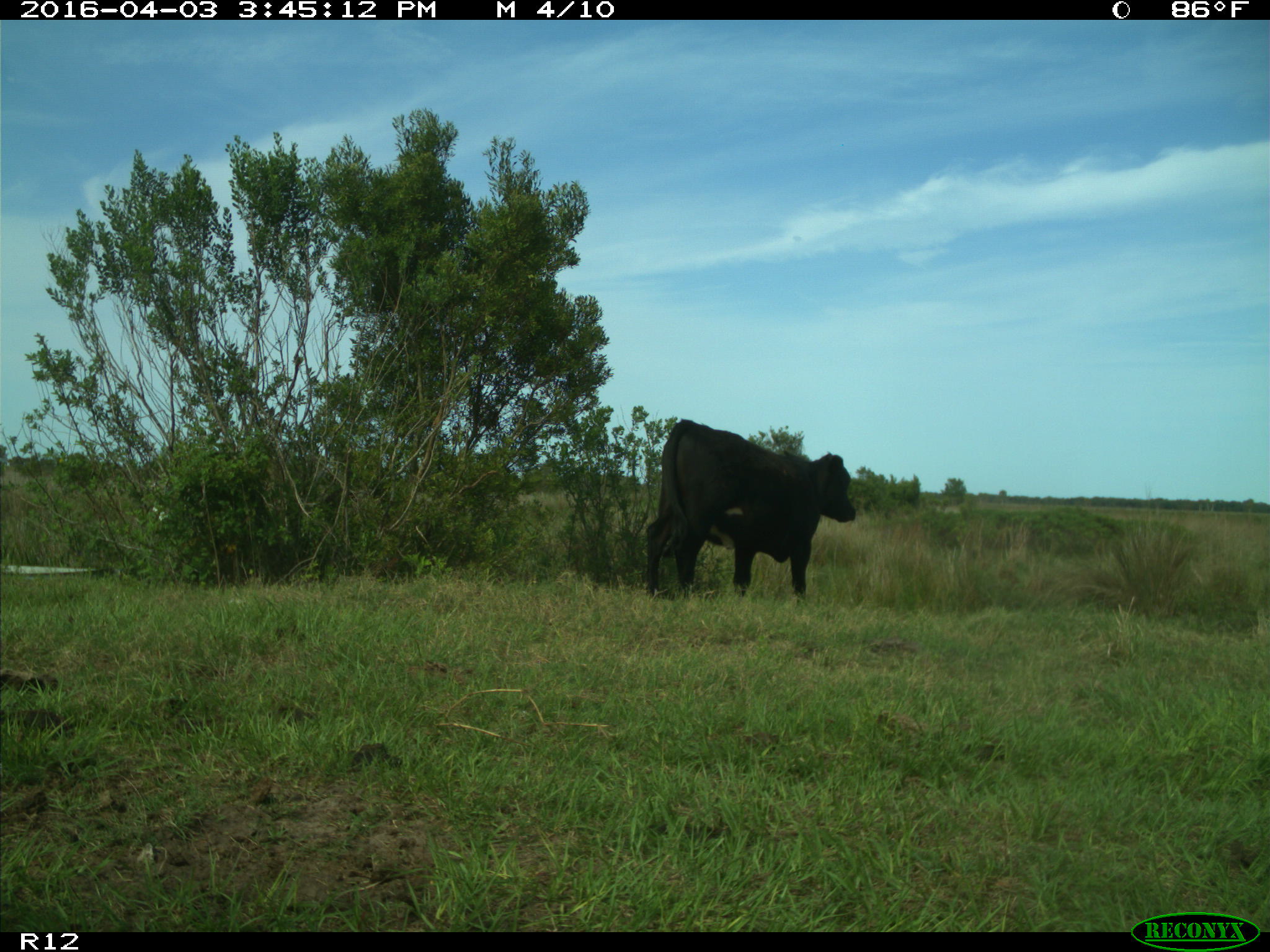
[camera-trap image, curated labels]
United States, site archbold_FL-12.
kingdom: Animalia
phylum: Chordata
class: Mammalia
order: Artiodactyla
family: Bovidae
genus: Bos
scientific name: Bos taurus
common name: domestic cow